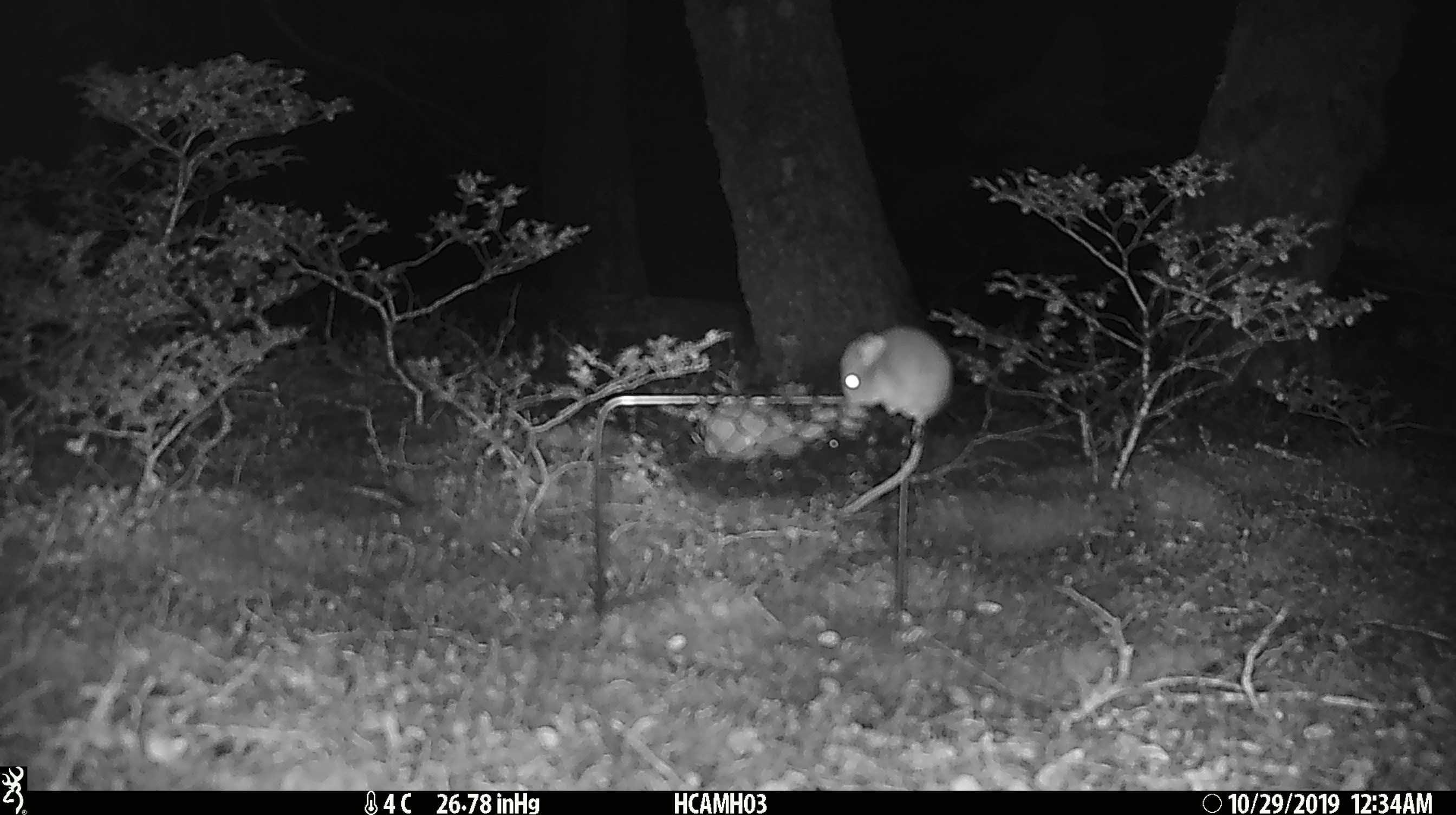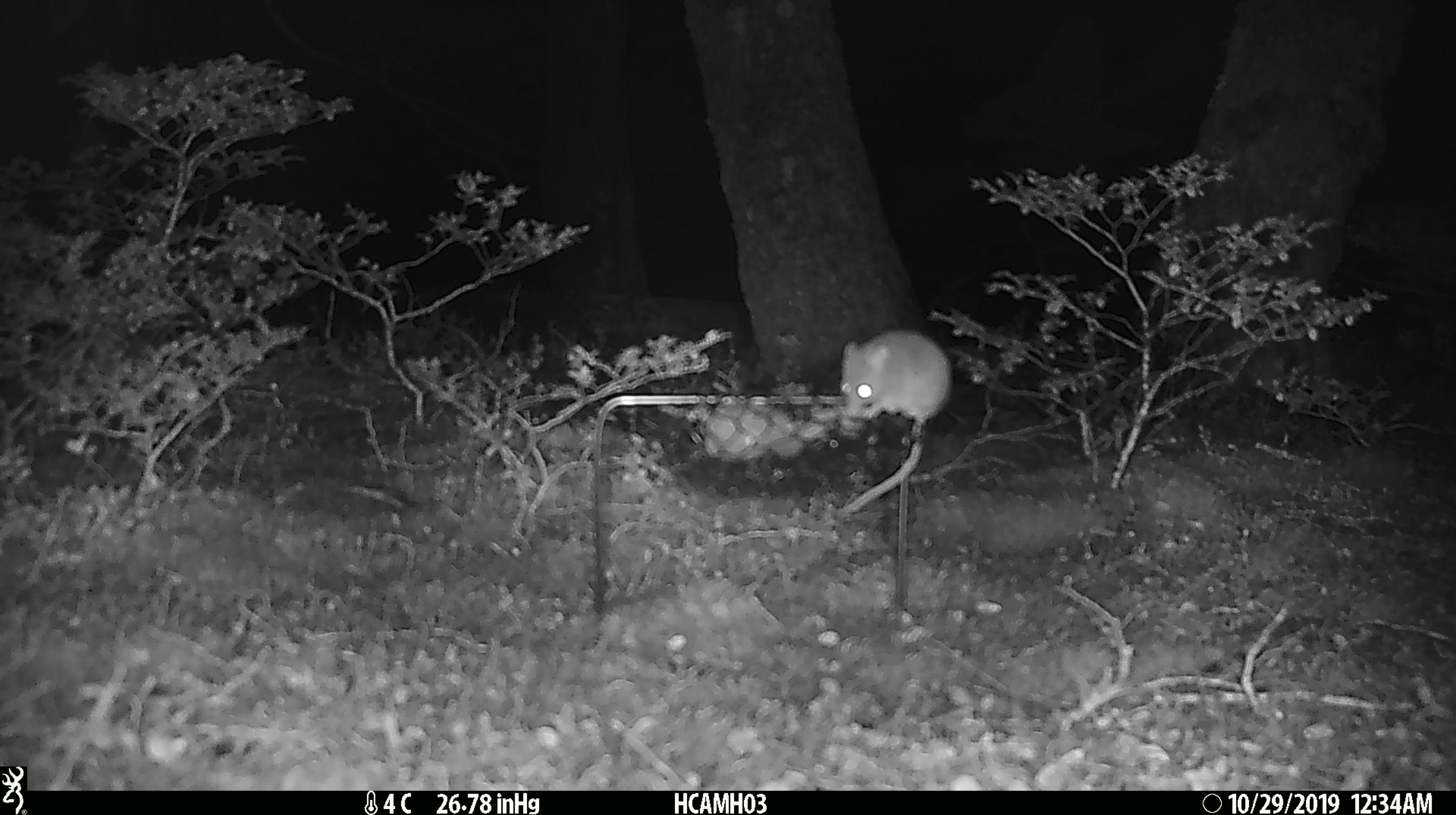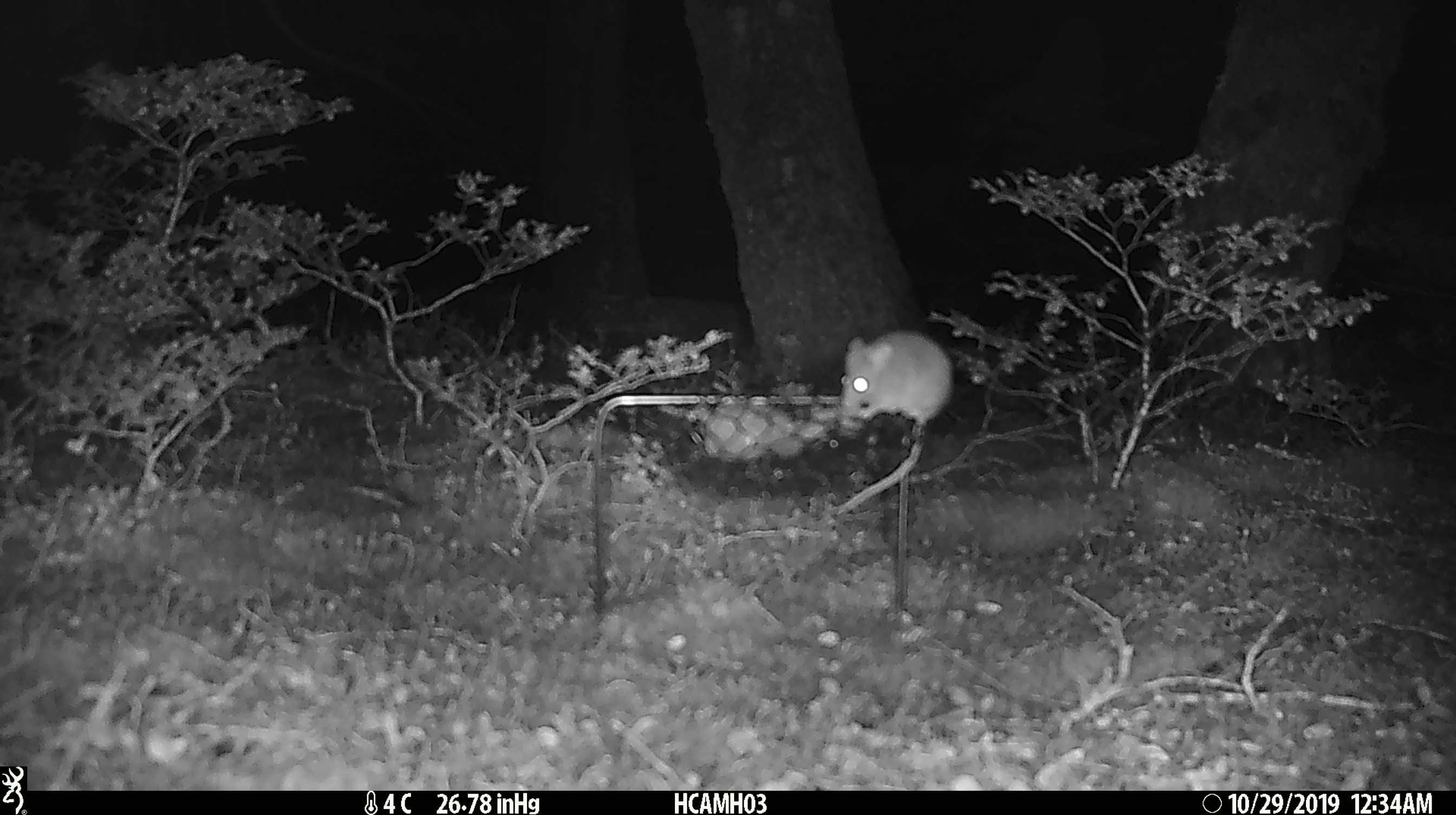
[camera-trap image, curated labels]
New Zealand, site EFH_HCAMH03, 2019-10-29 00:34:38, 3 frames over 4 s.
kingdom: Animalia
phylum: Chordata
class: Mammalia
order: Rodentia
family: Muridae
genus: Mus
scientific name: Mus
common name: mouse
Mouse (Mus).